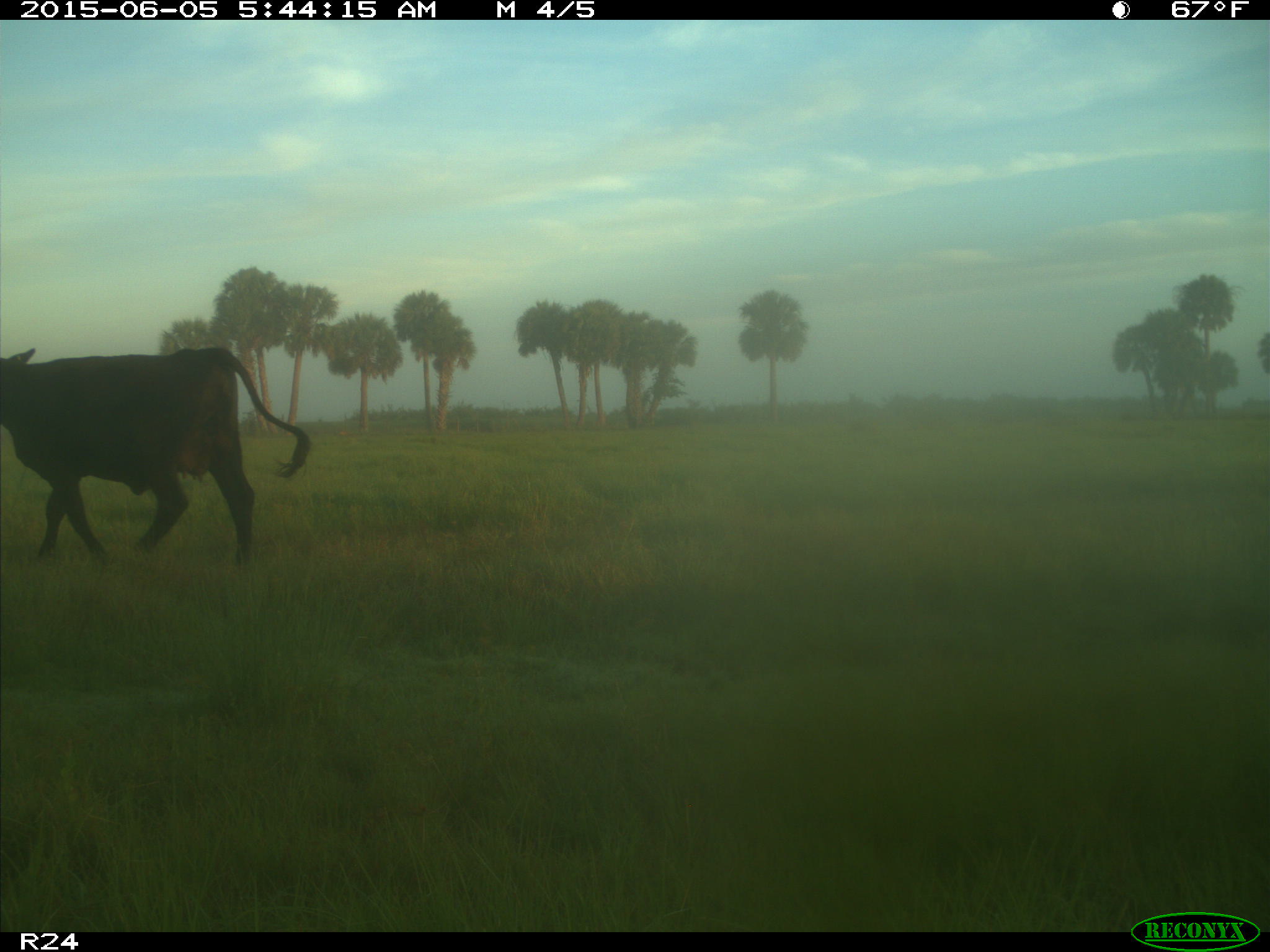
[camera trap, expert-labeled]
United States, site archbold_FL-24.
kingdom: Animalia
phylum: Chordata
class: Mammalia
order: Artiodactyla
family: Bovidae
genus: Bos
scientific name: Bos taurus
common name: domestic cow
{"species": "Bos taurus (domestic cow)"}